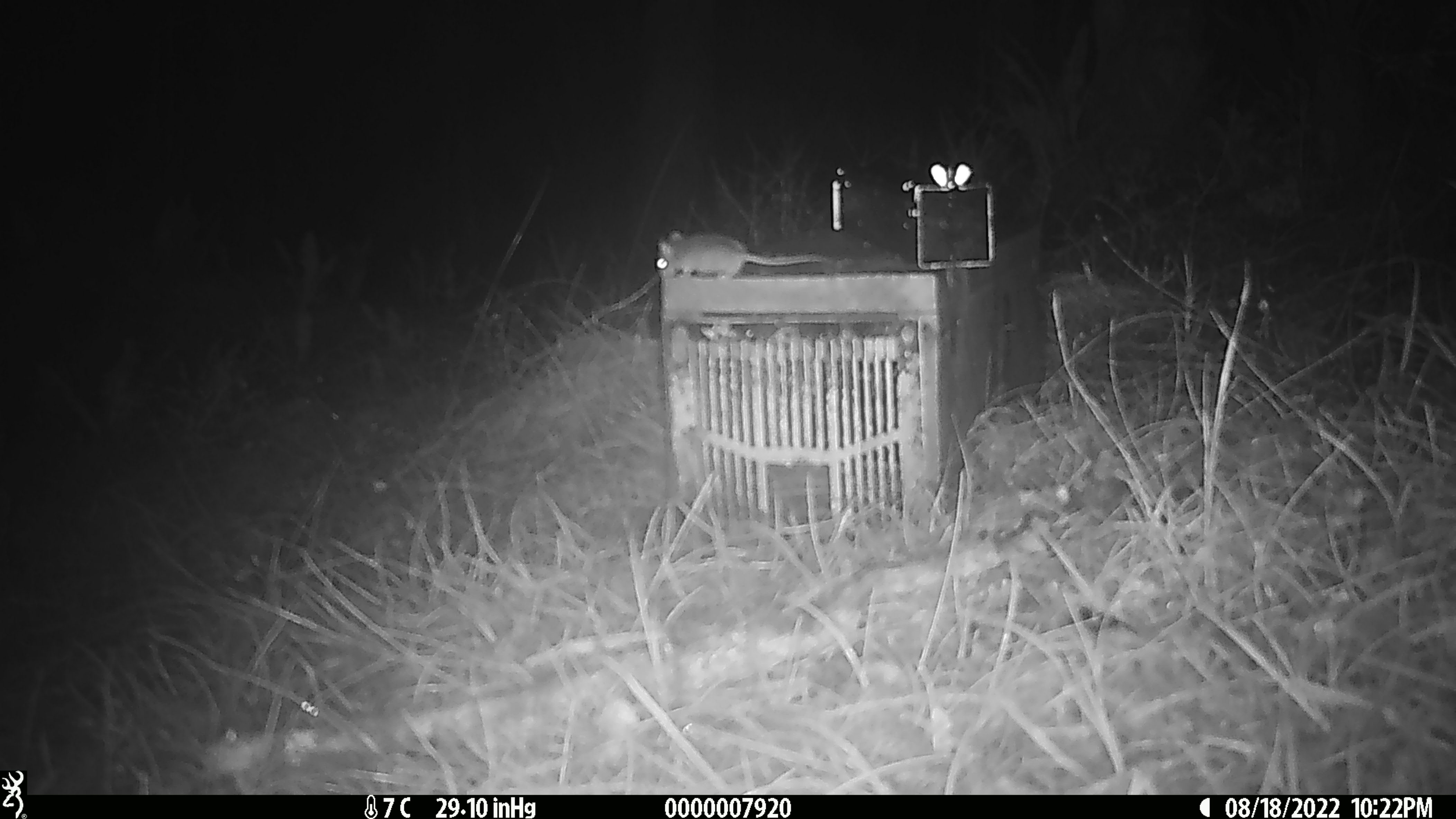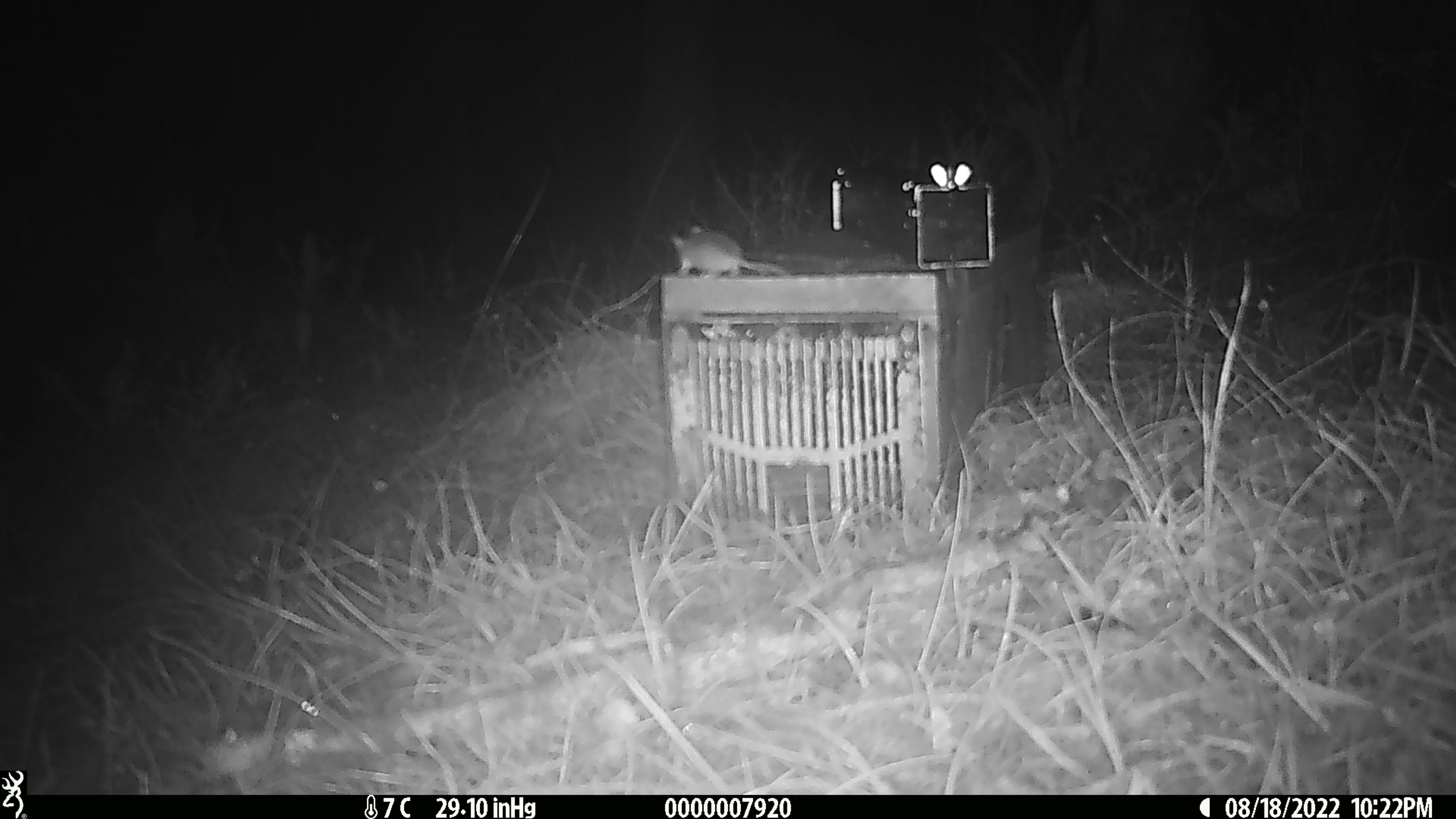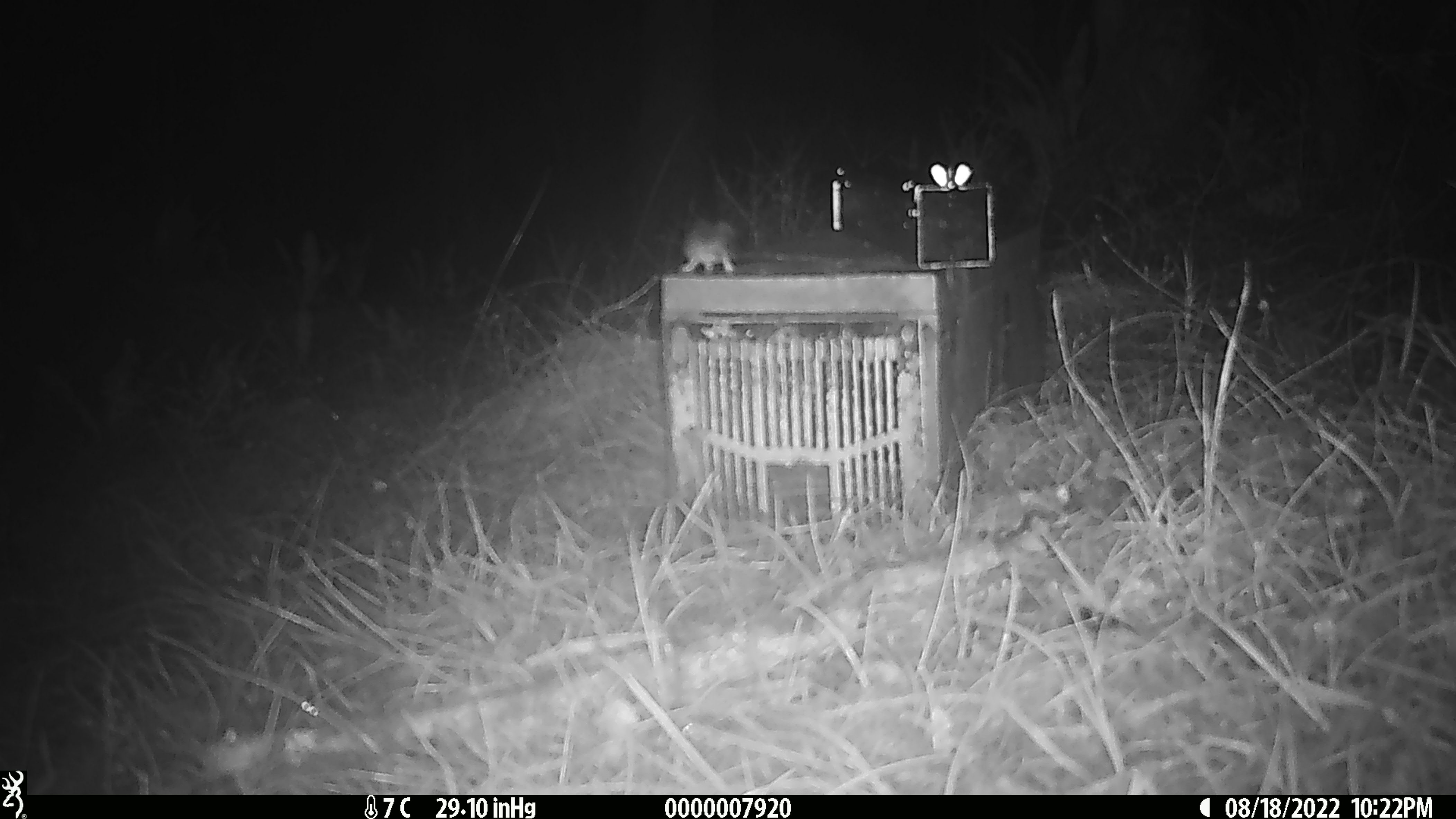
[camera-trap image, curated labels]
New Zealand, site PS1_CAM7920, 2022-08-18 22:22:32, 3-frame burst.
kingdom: Animalia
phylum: Chordata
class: Mammalia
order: Rodentia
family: Muridae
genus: Mus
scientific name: Mus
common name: mouse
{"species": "mouse (Mus)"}